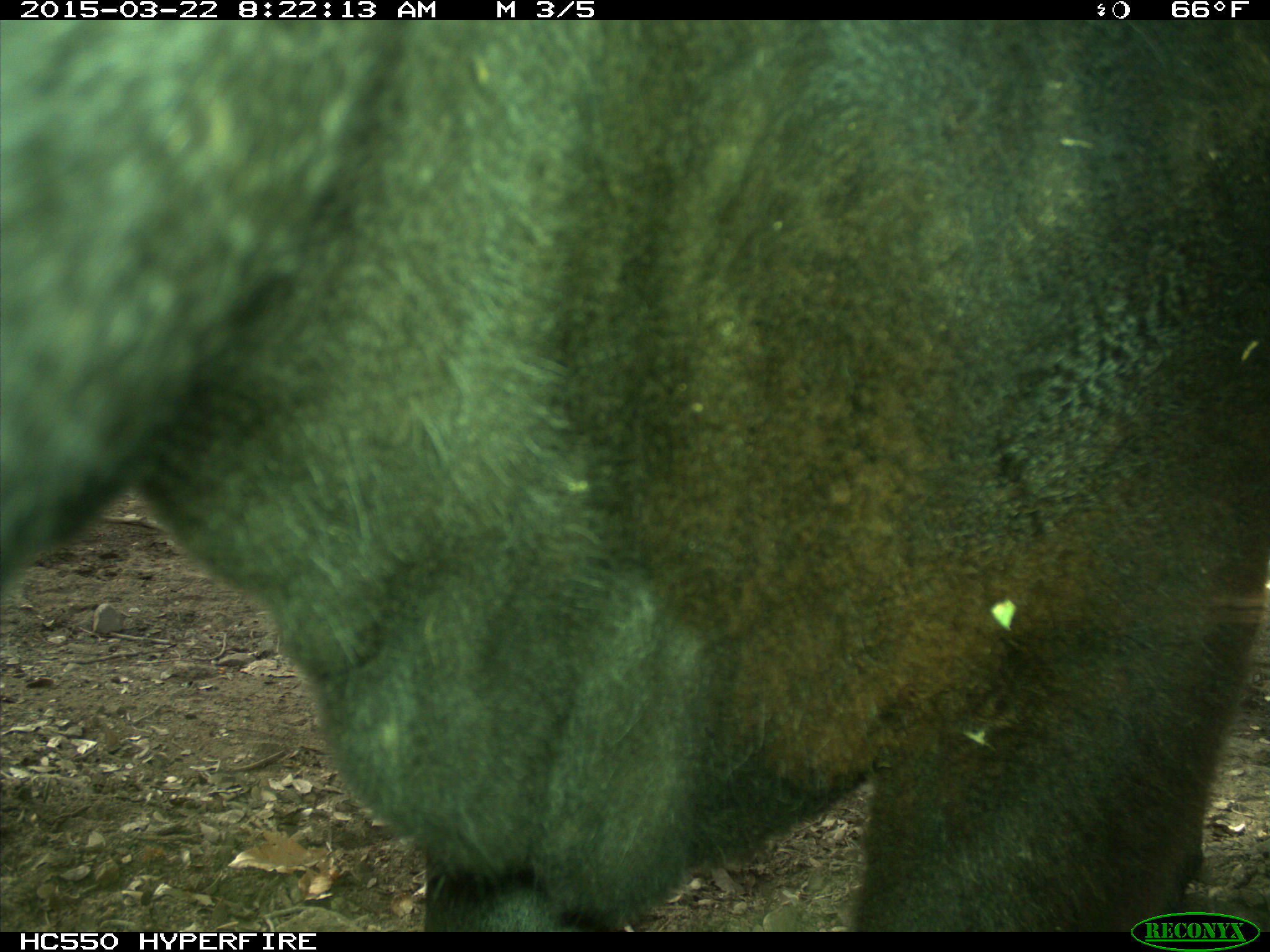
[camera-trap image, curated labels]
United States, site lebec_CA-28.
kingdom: Animalia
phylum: Chordata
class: Mammalia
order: Artiodactyla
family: Bovidae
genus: Bos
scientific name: Bos taurus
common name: domestic cow